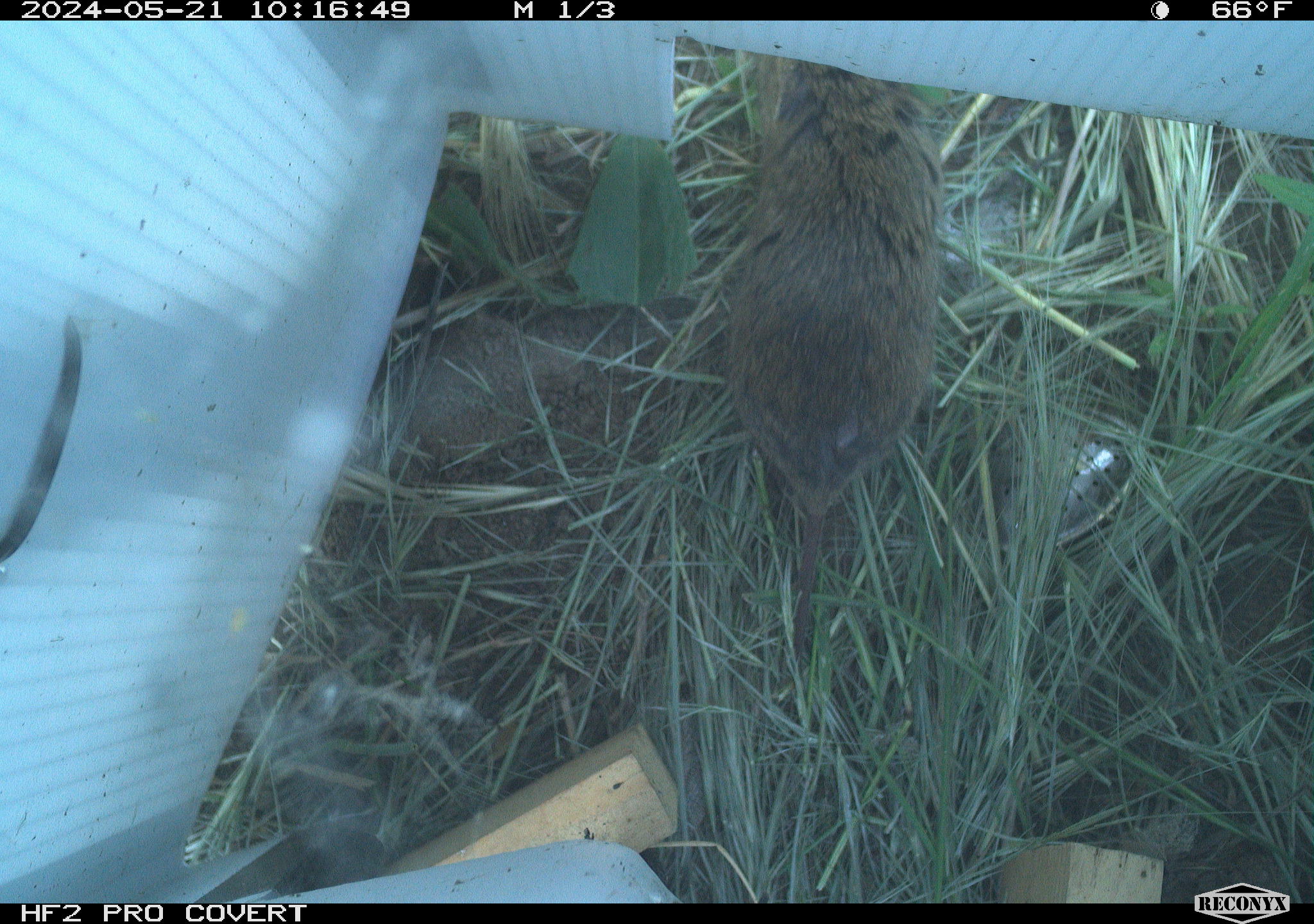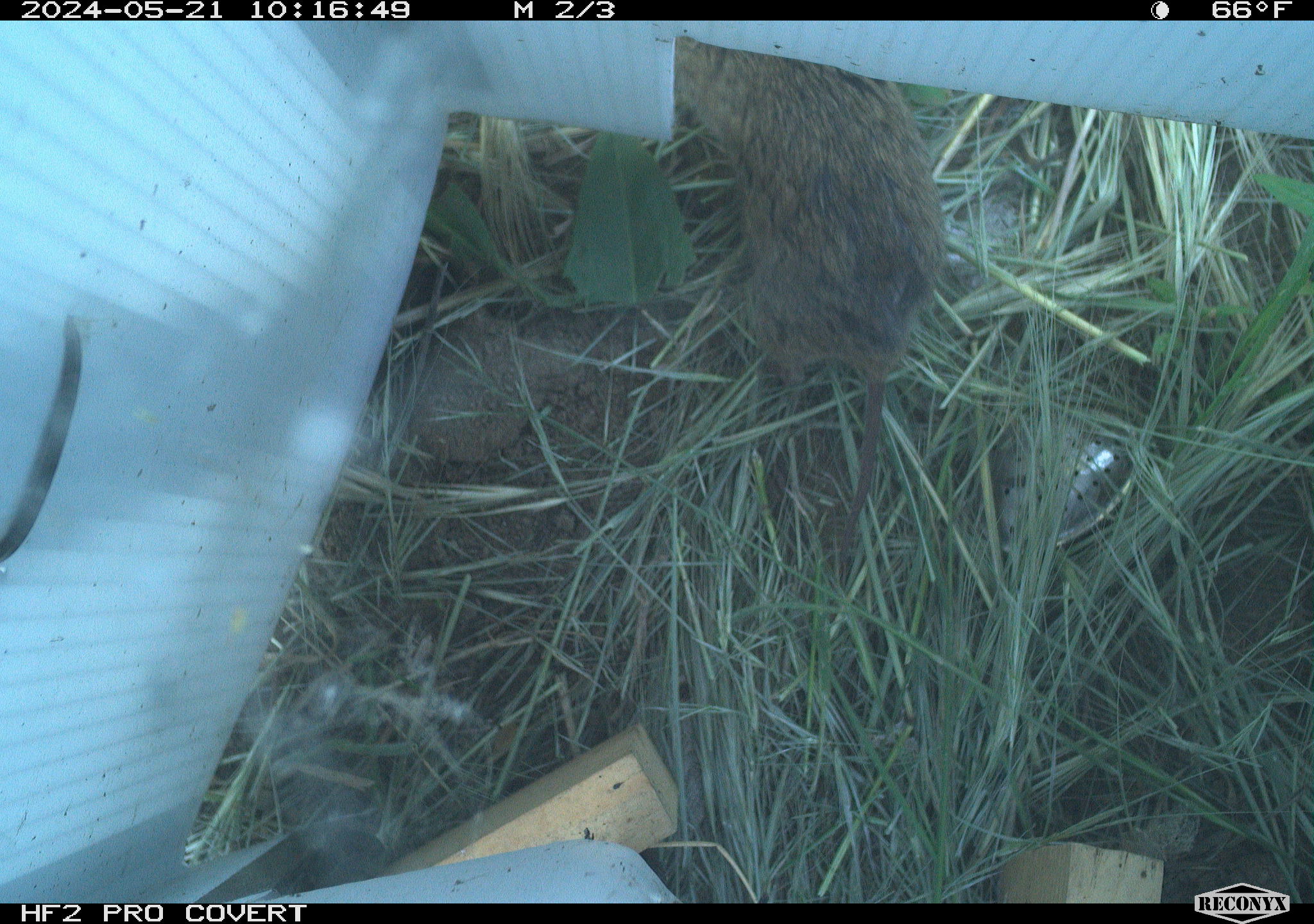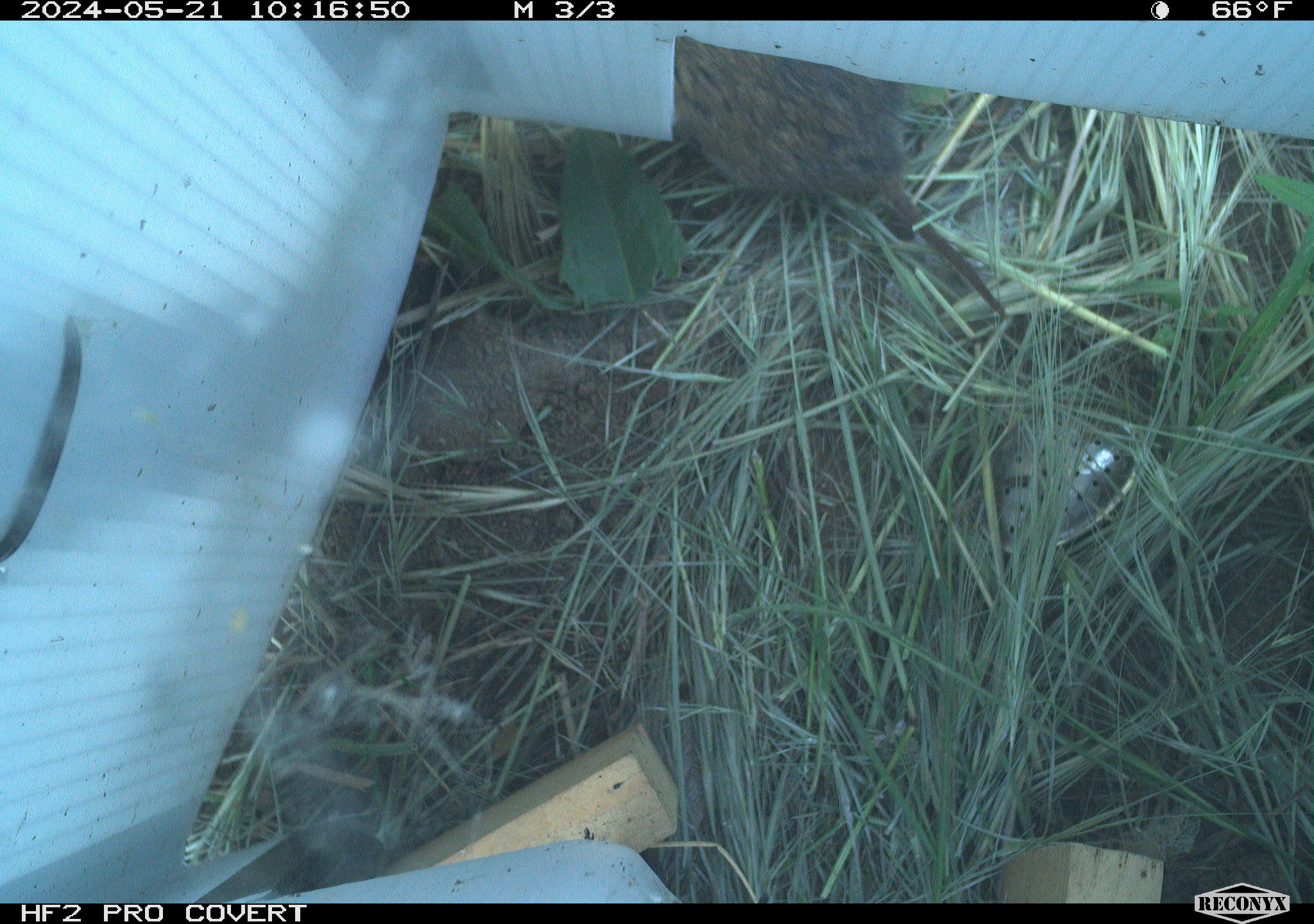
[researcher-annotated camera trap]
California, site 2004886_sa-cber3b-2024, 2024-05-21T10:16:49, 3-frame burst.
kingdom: Animalia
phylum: Chordata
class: Mammalia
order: Rodentia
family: Cricetidae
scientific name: Arvicolinae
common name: voles, lemmings, and muskrats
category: arvicolinae subfamily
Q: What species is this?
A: Arvicolinae subfamily (voles, lemmings, and muskrats) (Arvicolinae).